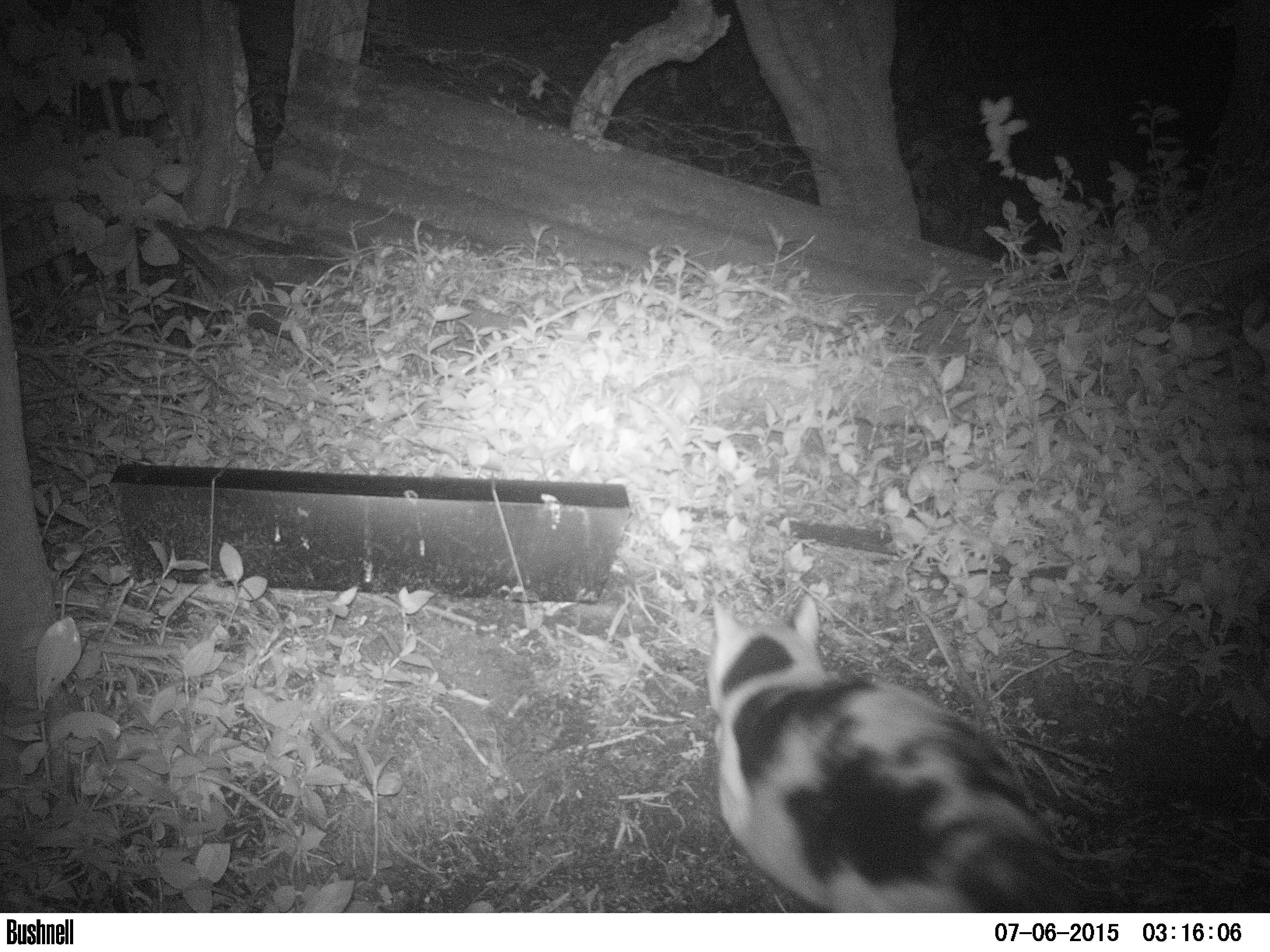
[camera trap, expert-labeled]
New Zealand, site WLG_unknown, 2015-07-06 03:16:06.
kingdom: Animalia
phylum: Chordata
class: Mammalia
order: Carnivora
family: Felidae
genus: Felis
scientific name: Felis catus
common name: domestic cat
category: cat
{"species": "cat (domestic cat) (Felis catus)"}